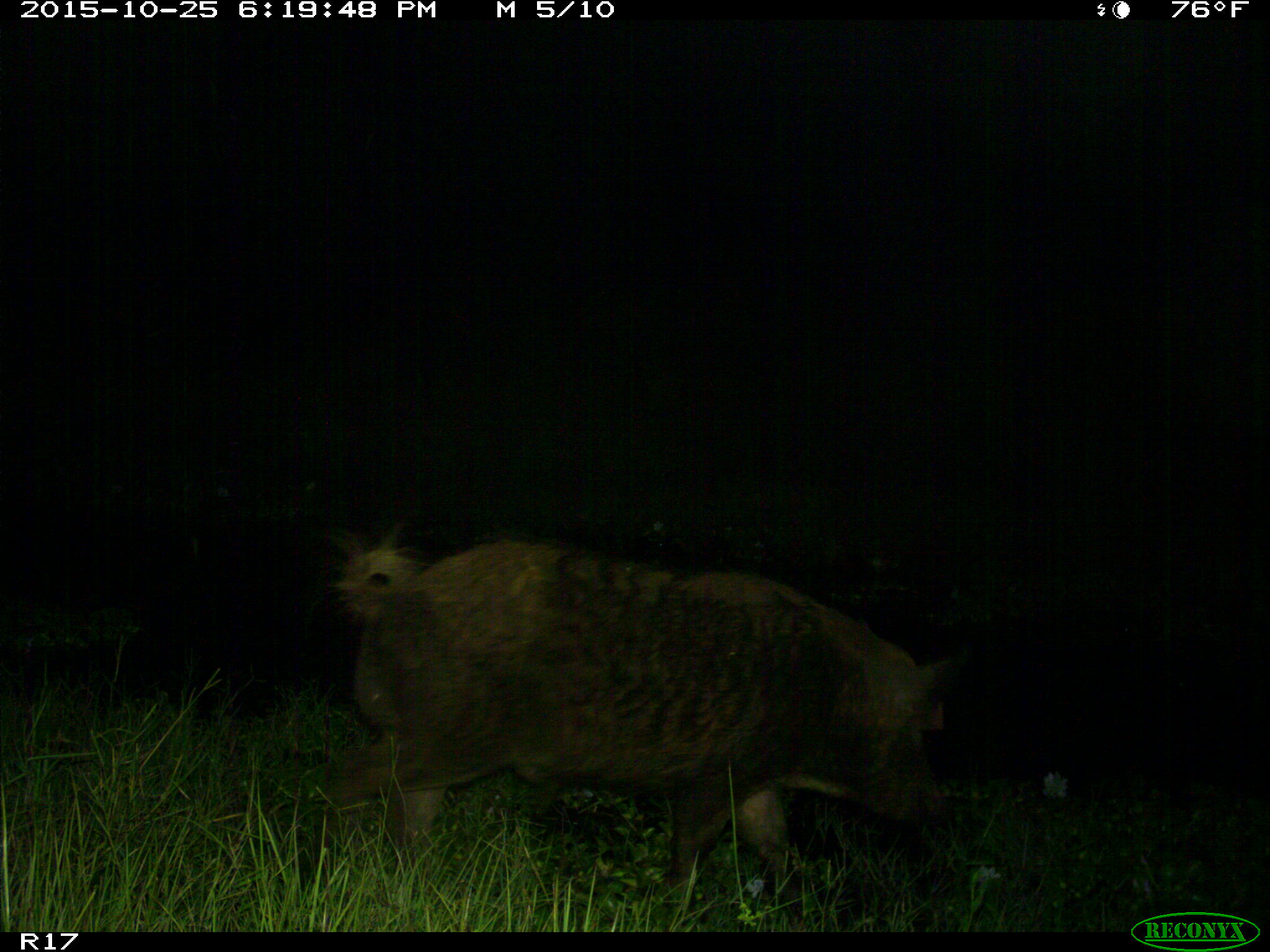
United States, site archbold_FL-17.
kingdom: Animalia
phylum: Chordata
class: Mammalia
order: Artiodactyla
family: Suidae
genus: Sus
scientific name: Sus scrofa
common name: wild boar